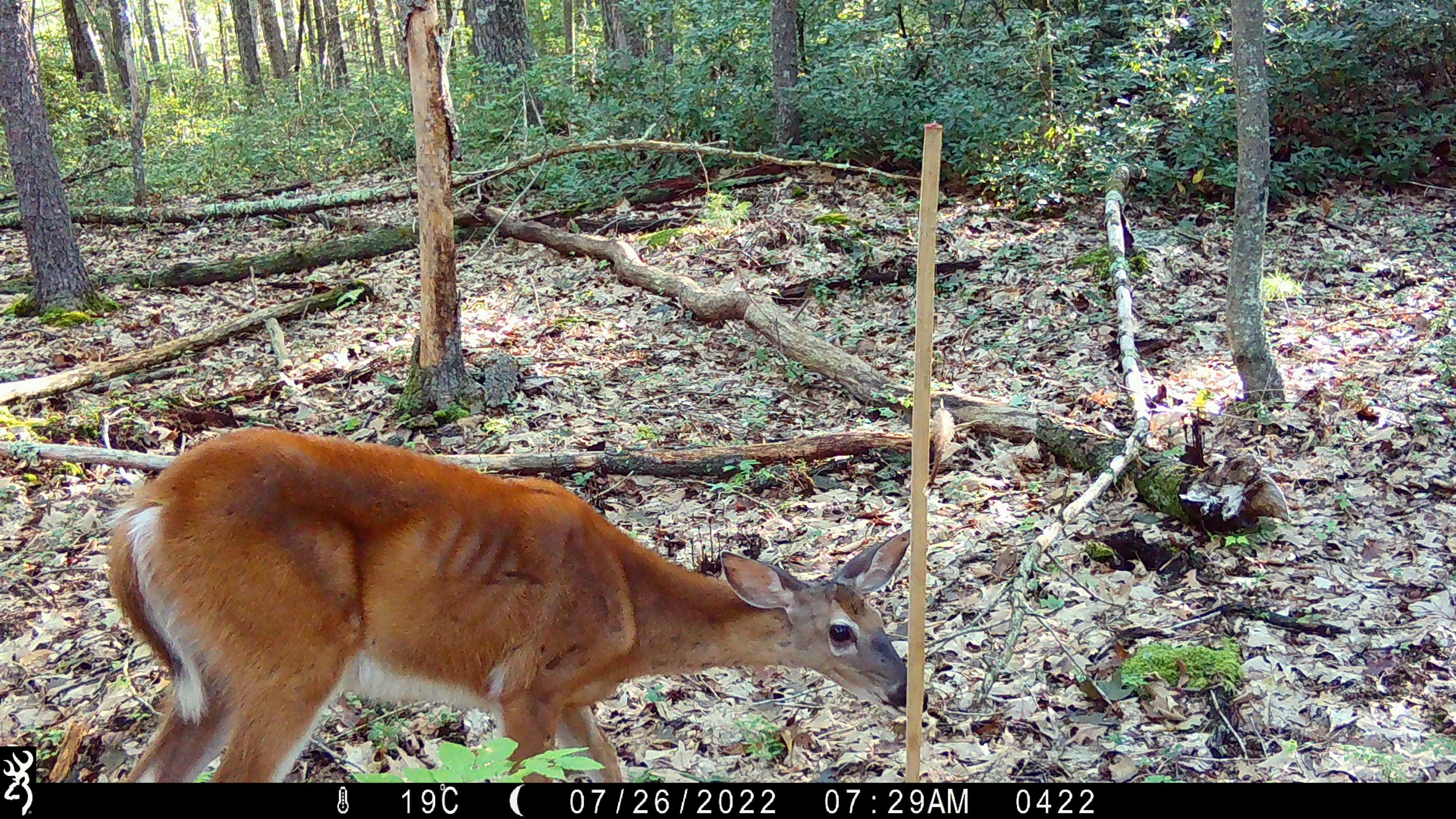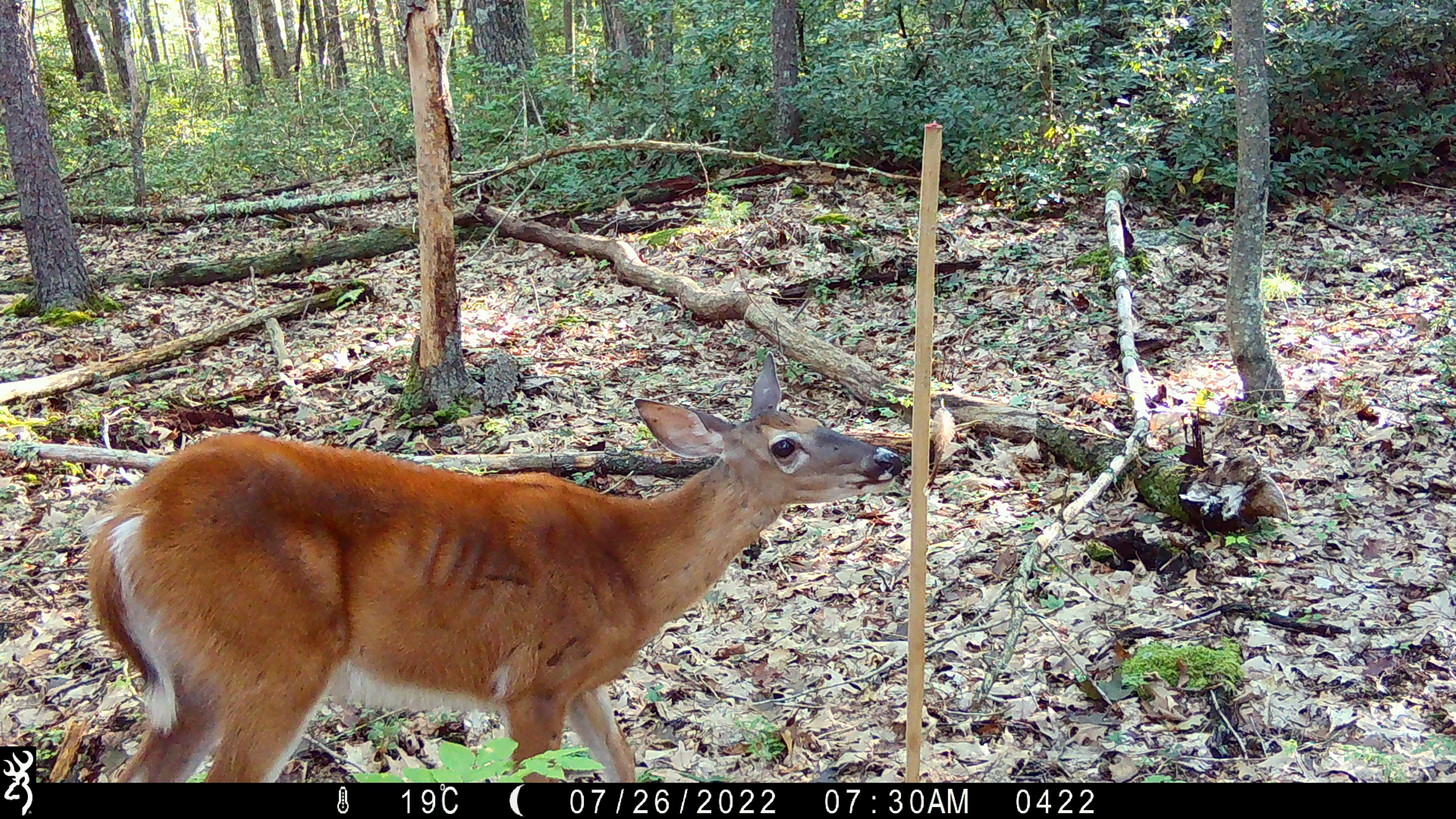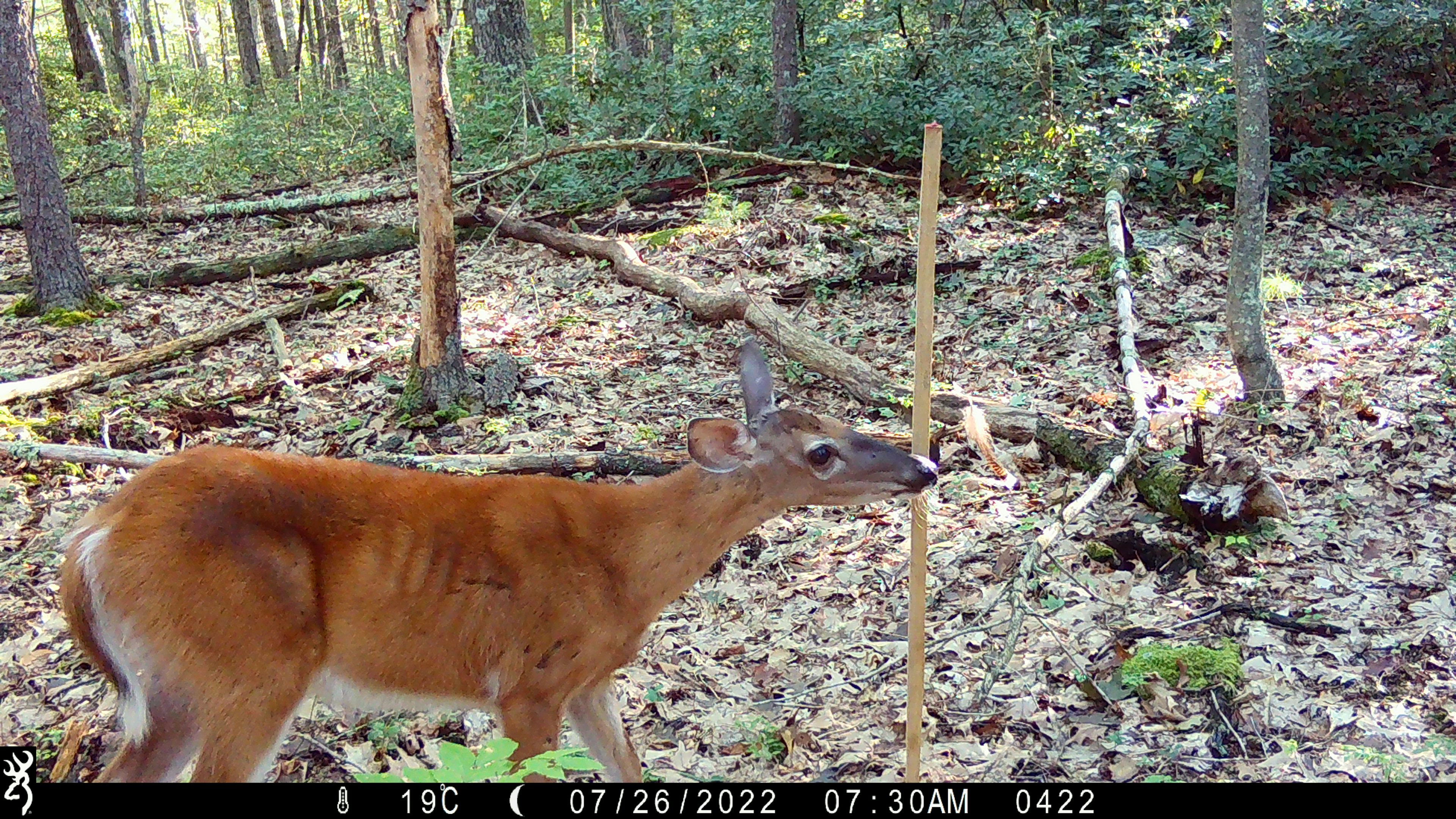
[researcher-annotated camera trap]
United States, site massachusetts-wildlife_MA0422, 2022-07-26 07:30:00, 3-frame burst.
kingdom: Animalia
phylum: Chordata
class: Mammalia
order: Artiodactyla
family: Cervidae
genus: Odocoileus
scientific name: Odocoileus virginianus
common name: white-tailed deer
White-tailed deer (Odocoileus virginianus).